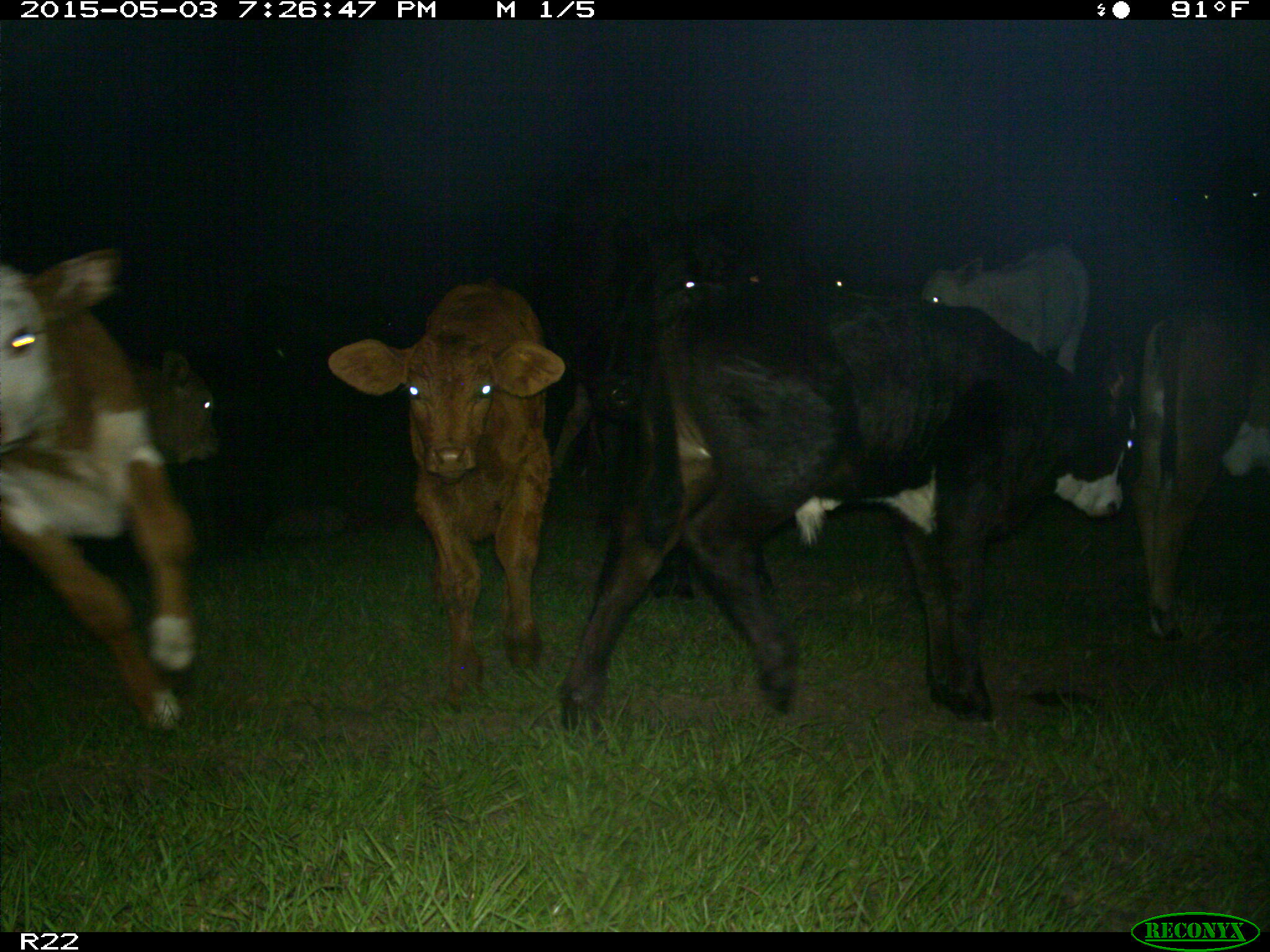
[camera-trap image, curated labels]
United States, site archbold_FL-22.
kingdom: Animalia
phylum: Chordata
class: Mammalia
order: Artiodactyla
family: Bovidae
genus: Bos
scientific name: Bos taurus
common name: domestic cow